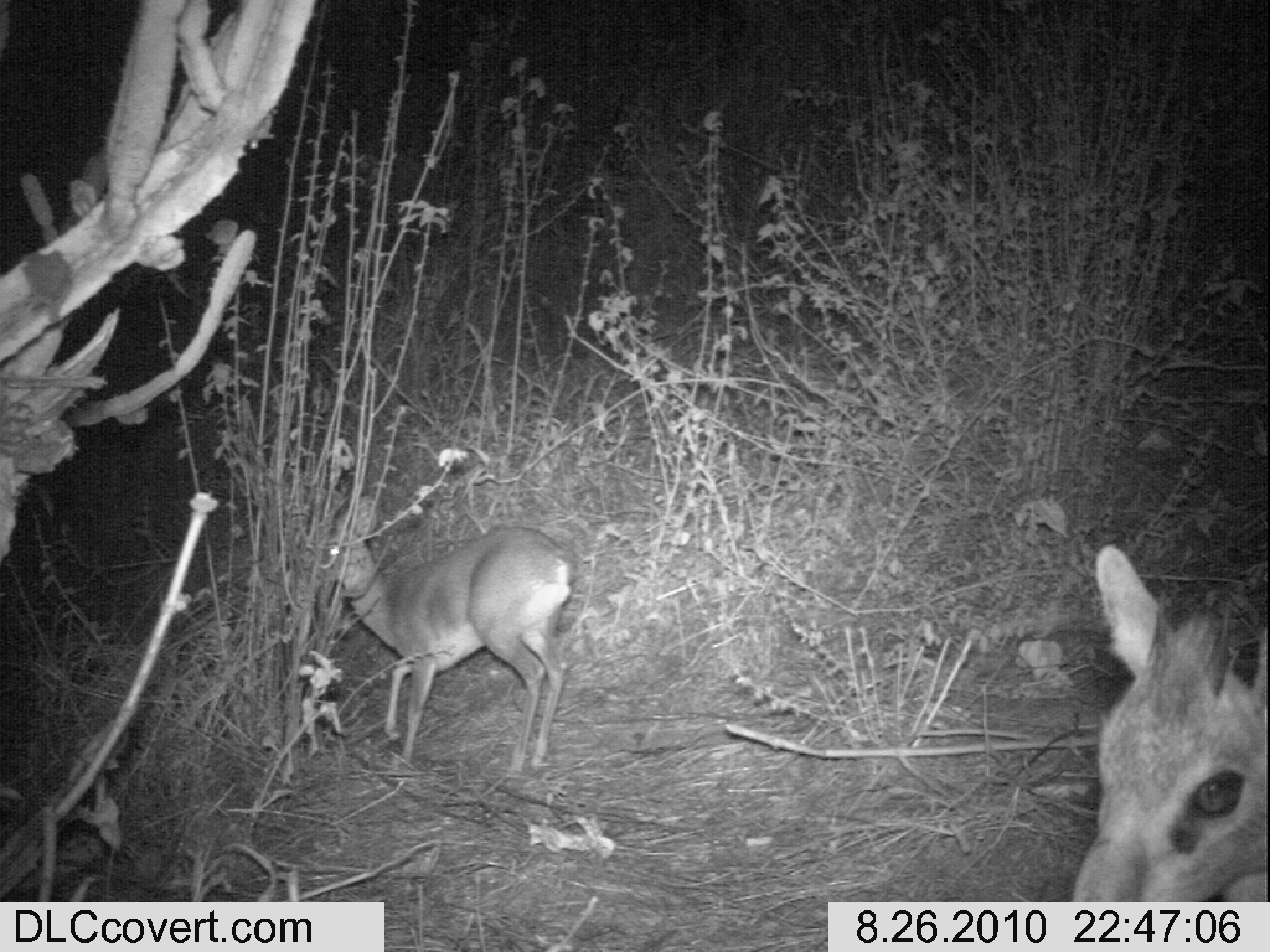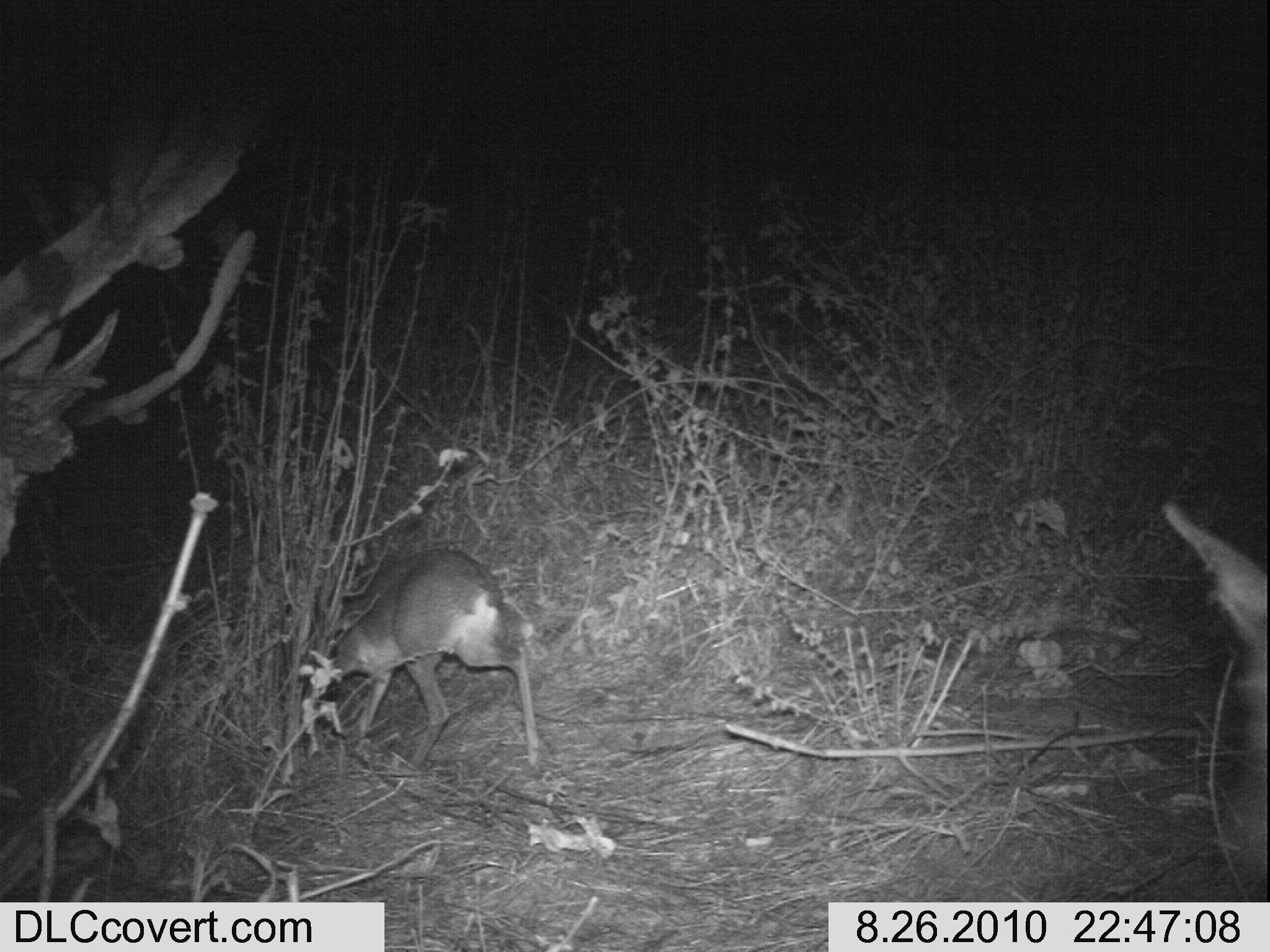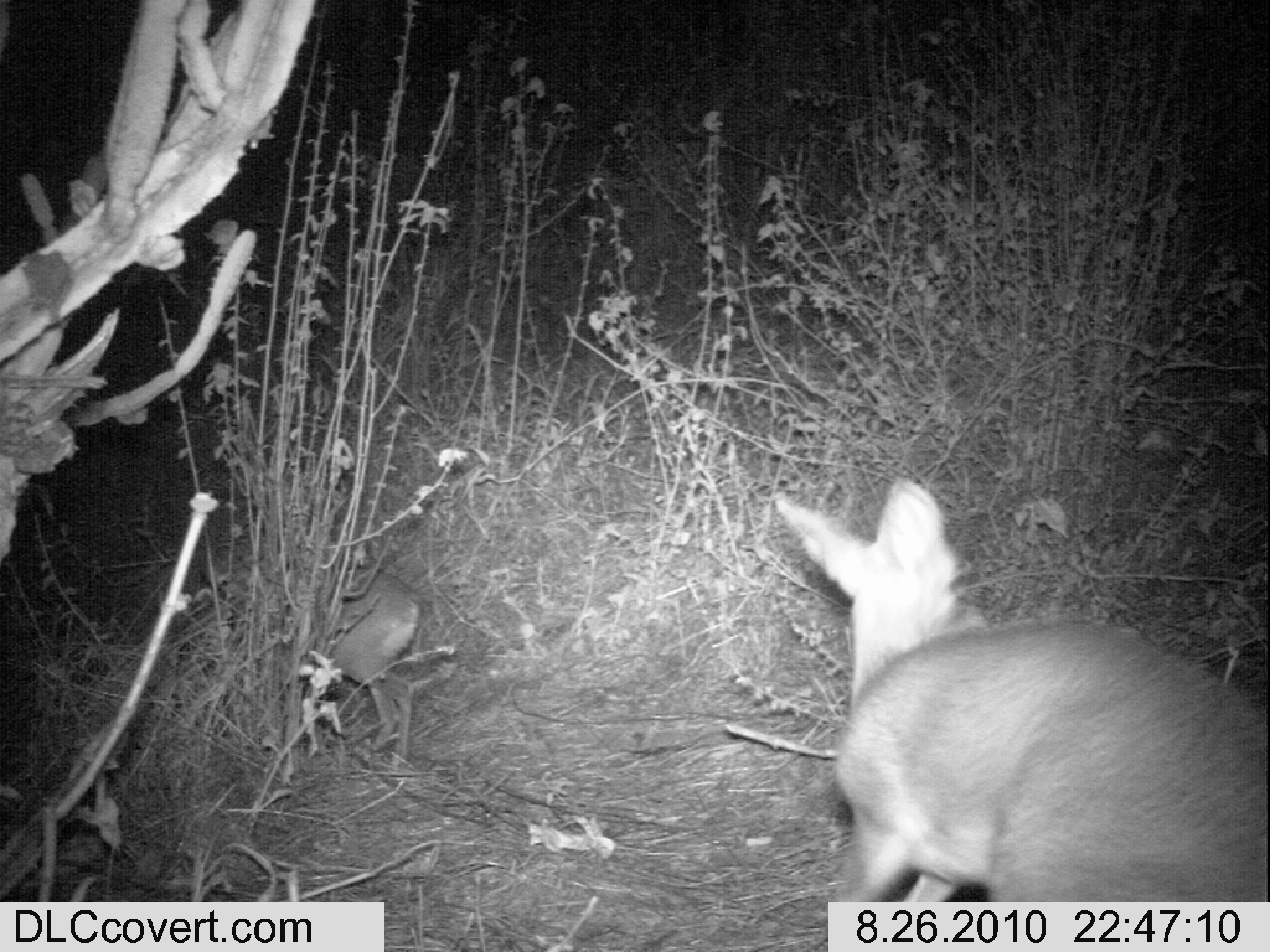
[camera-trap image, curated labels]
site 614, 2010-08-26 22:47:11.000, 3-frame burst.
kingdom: Animalia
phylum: Chordata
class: Mammalia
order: Artiodactyla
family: Bovidae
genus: Madoqua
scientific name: Madoqua guentheri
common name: günther's dik-dik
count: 2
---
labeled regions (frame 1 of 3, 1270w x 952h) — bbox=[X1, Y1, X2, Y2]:
madoqua guentheri: bbox=[311, 496, 574, 775]; bbox=[1067, 542, 1265, 900]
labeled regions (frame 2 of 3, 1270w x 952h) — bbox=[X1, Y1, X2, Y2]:
madoqua guentheri: bbox=[320, 545, 546, 777]; bbox=[1156, 497, 1265, 900]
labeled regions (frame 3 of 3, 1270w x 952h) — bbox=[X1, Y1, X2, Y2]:
madoqua guentheri: bbox=[769, 476, 1264, 903]; bbox=[301, 561, 425, 768]